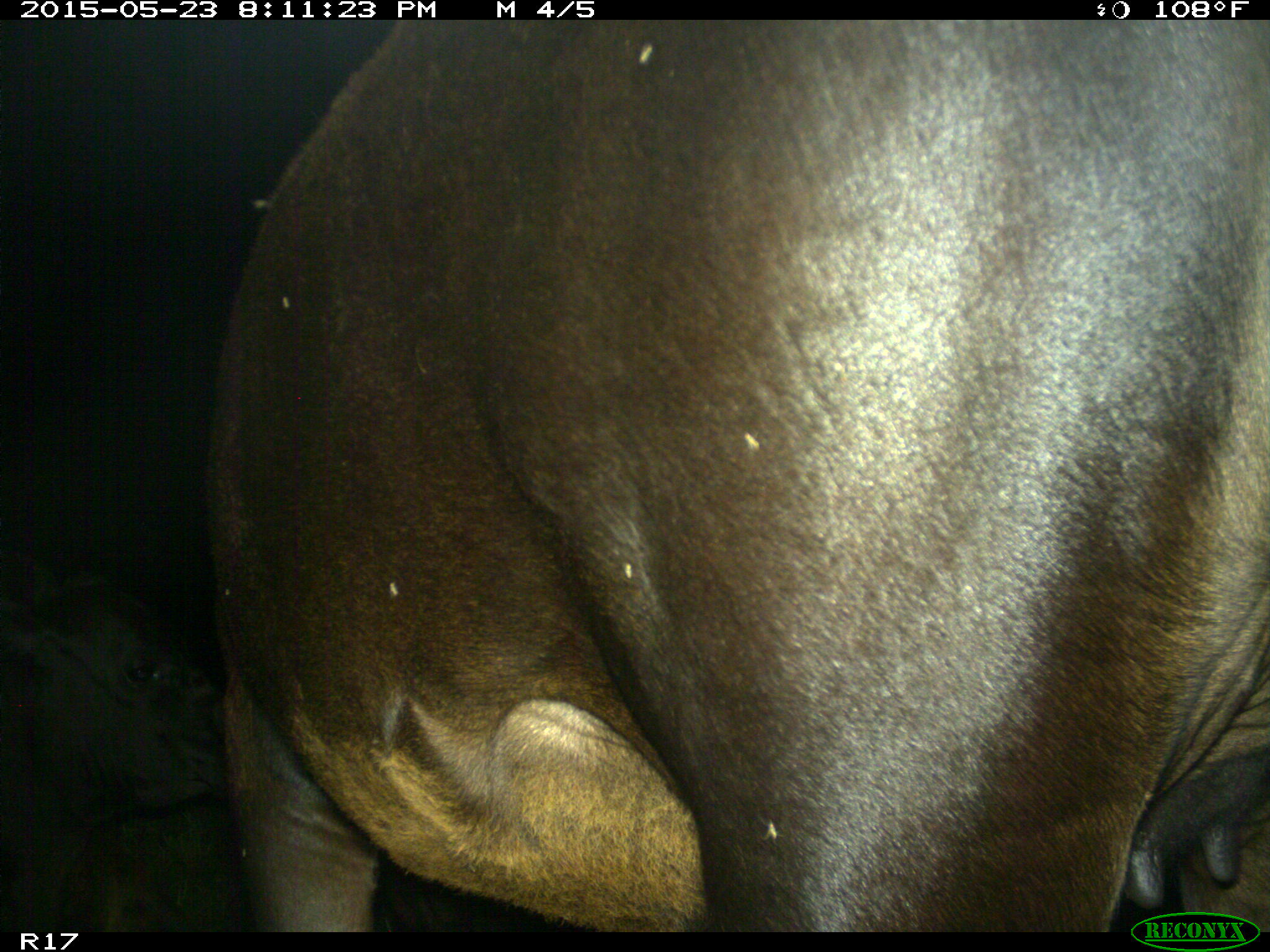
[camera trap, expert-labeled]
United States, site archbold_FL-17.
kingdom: Animalia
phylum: Chordata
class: Mammalia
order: Artiodactyla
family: Bovidae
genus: Bos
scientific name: Bos taurus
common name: domestic cow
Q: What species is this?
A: Bos taurus (domestic cow).